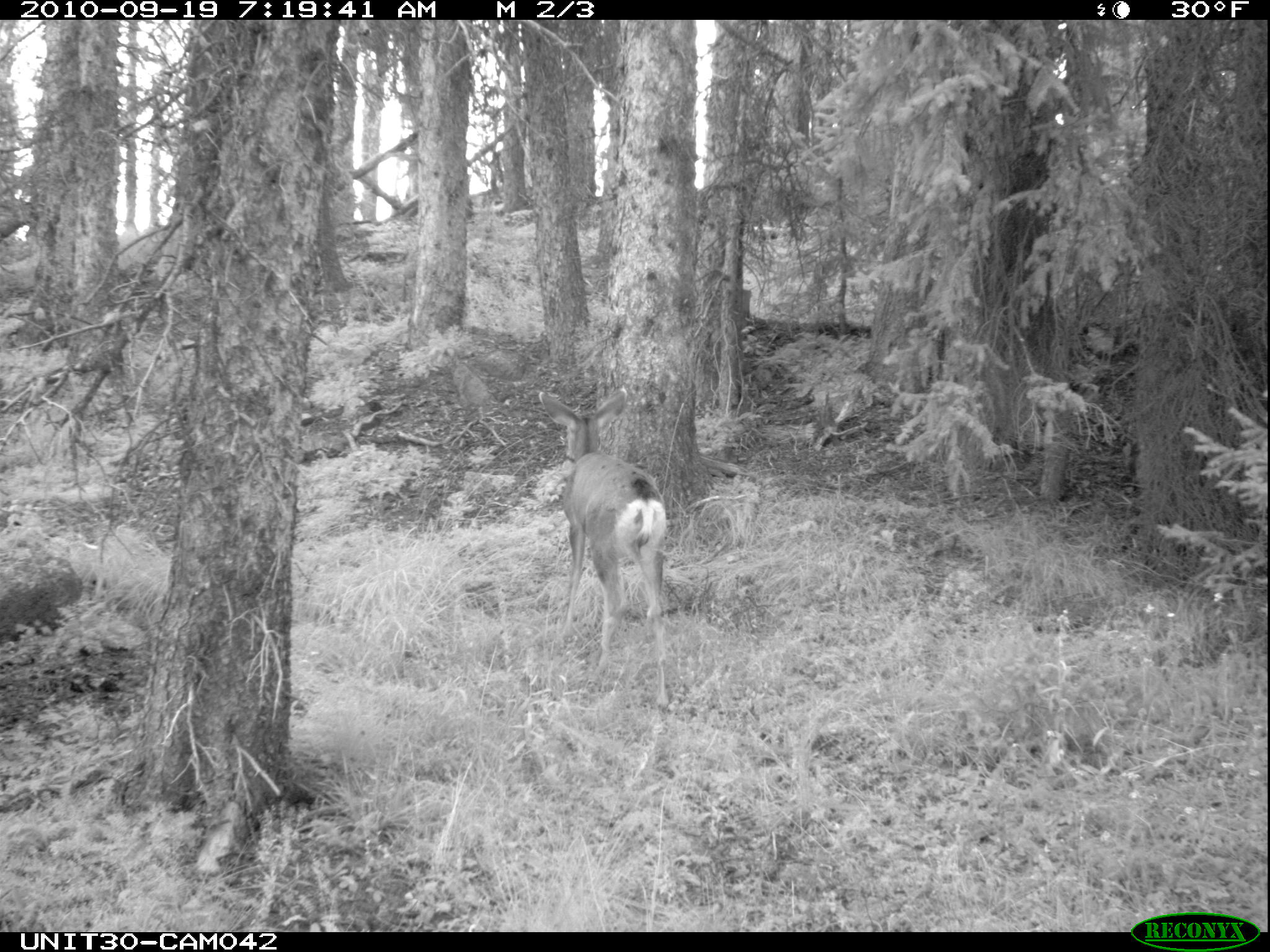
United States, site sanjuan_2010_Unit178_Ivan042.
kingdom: Animalia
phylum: Chordata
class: Mammalia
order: Artiodactyla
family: Cervidae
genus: Odocoileus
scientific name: Odocoileus hemionus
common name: mule deer